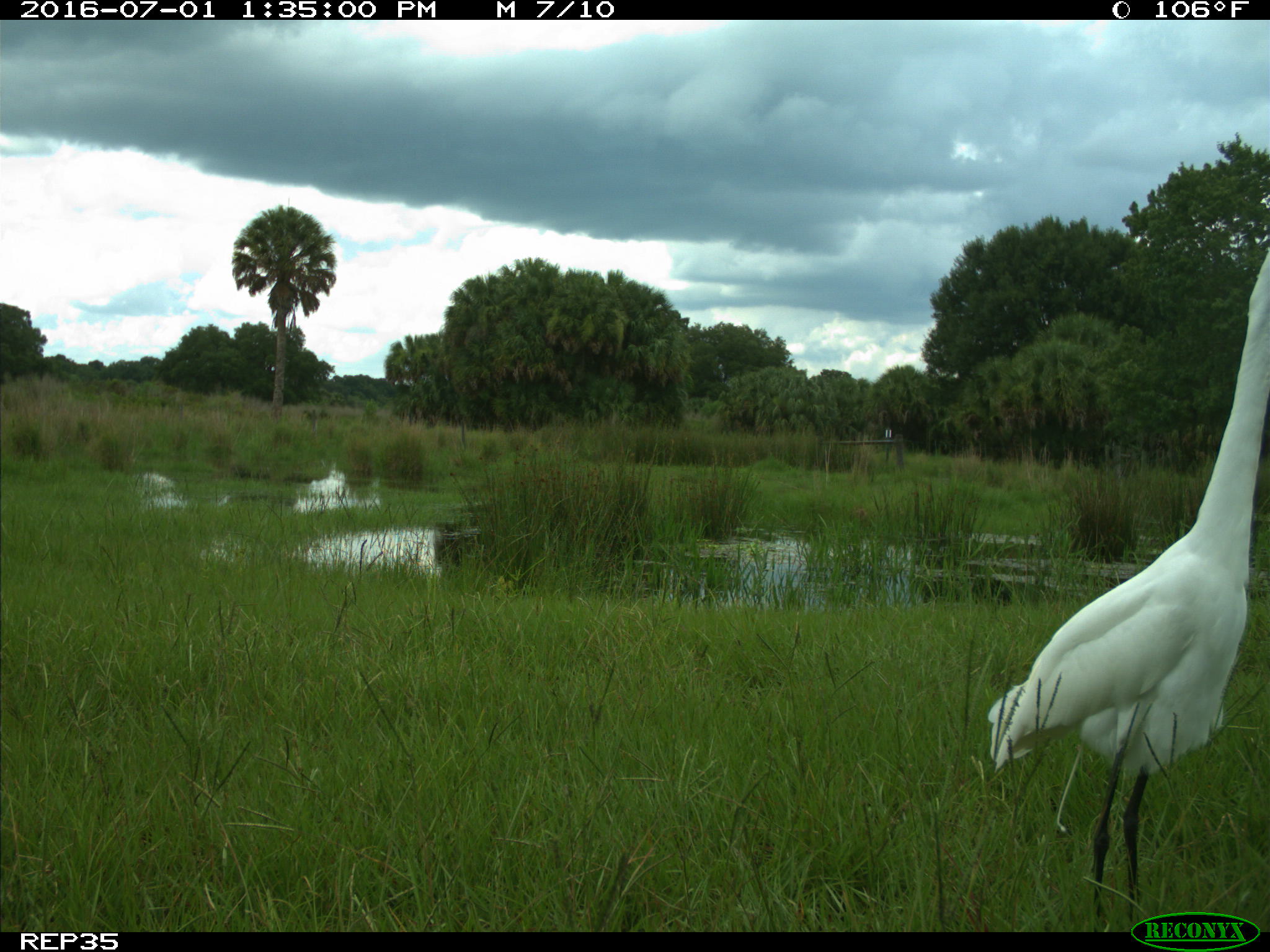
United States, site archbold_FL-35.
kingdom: Animalia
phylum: Chordata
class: Aves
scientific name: Aves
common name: birds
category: unidentified bird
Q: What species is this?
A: Unidentified bird (birds) (Aves).